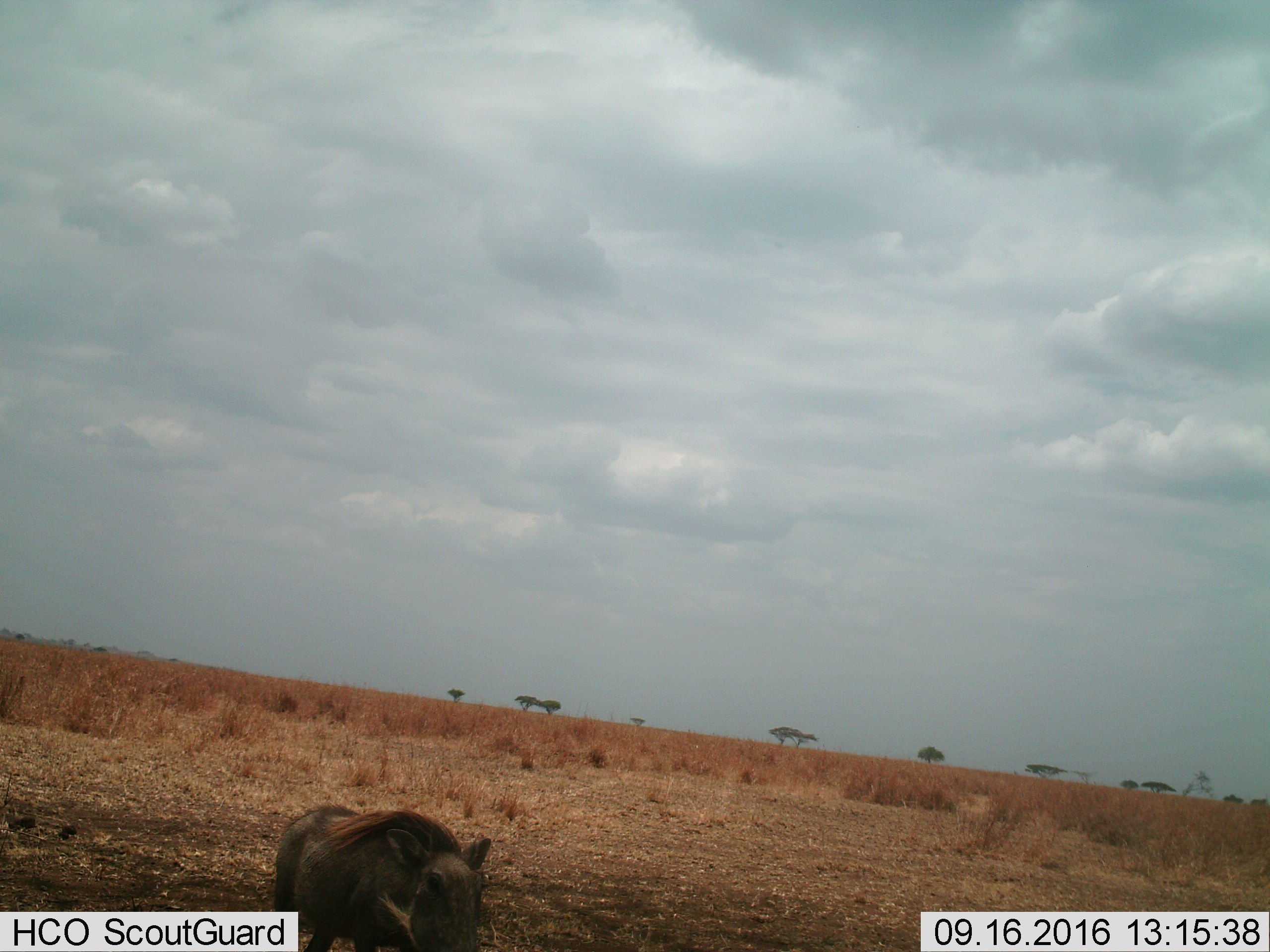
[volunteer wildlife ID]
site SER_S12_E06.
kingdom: Animalia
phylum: Chordata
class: Mammalia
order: Artiodactyla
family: Suidae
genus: Phacochoerus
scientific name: Phacochoerus africanus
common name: warthog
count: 1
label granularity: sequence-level